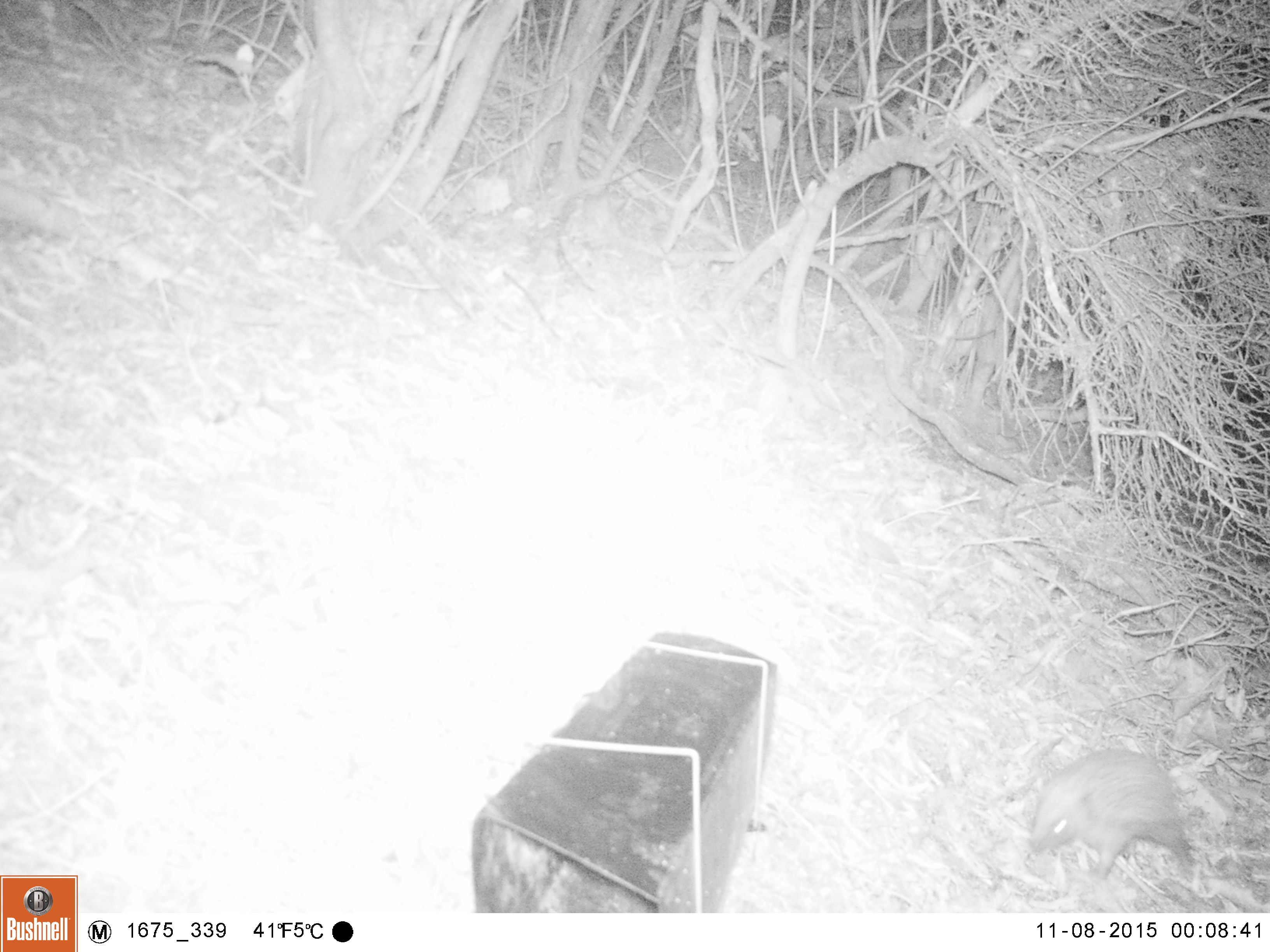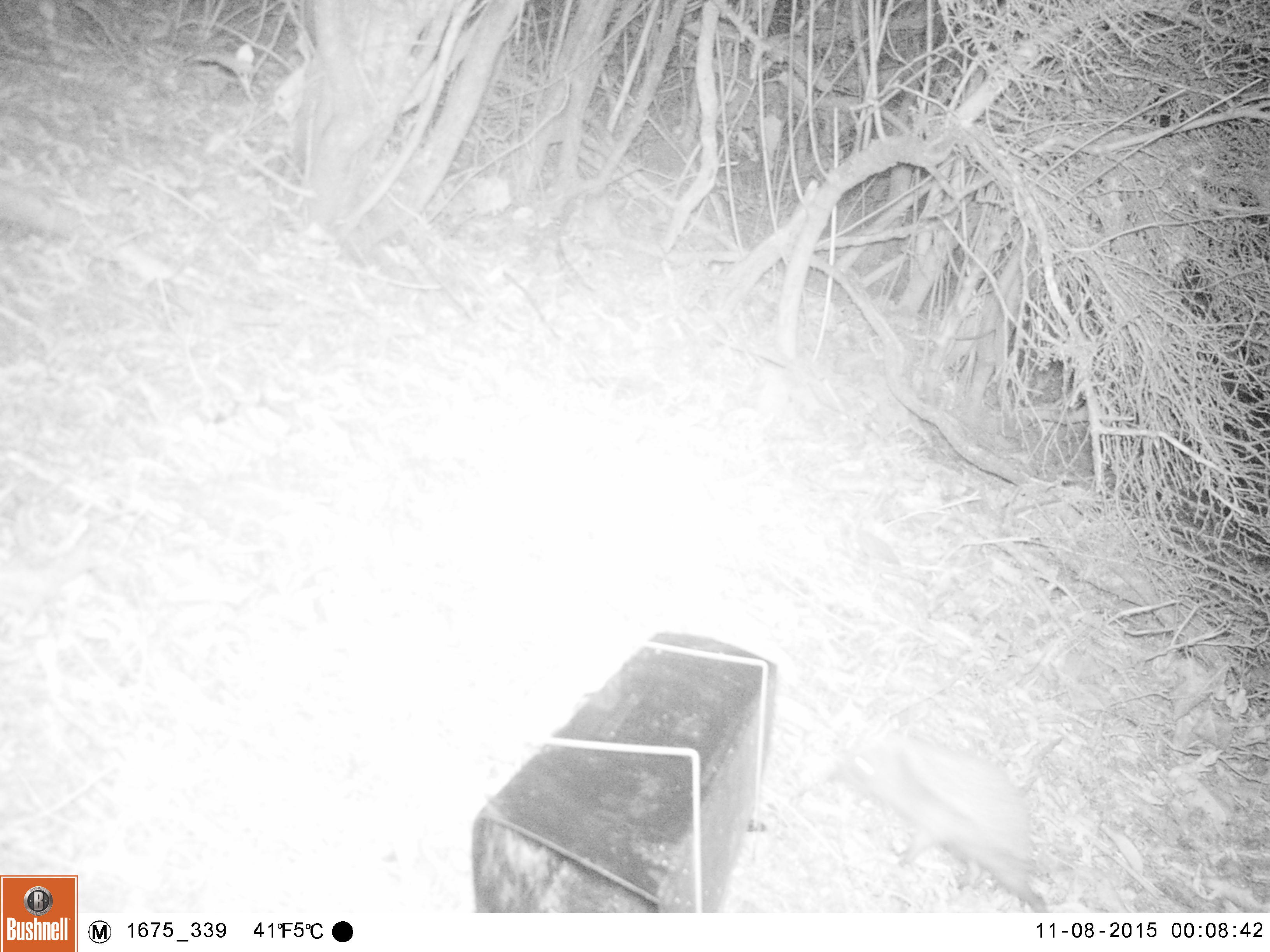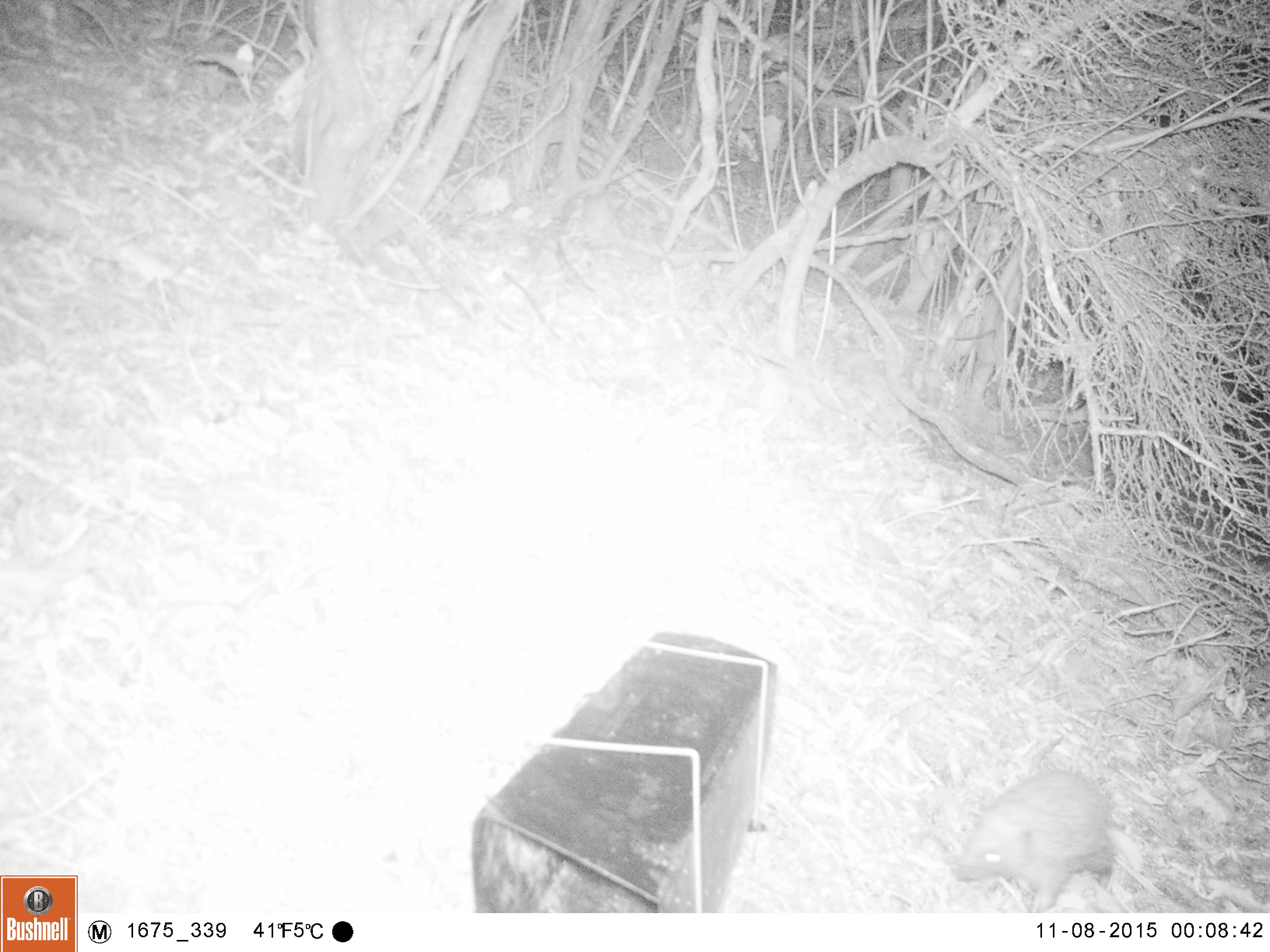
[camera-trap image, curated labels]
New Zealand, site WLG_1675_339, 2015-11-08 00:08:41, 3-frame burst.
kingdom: Animalia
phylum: Chordata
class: Mammalia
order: Eulipotyphla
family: Erinaceidae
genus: Erinaceus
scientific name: Erinaceus europaeus europaeus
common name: european hedgehog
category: hedgehog